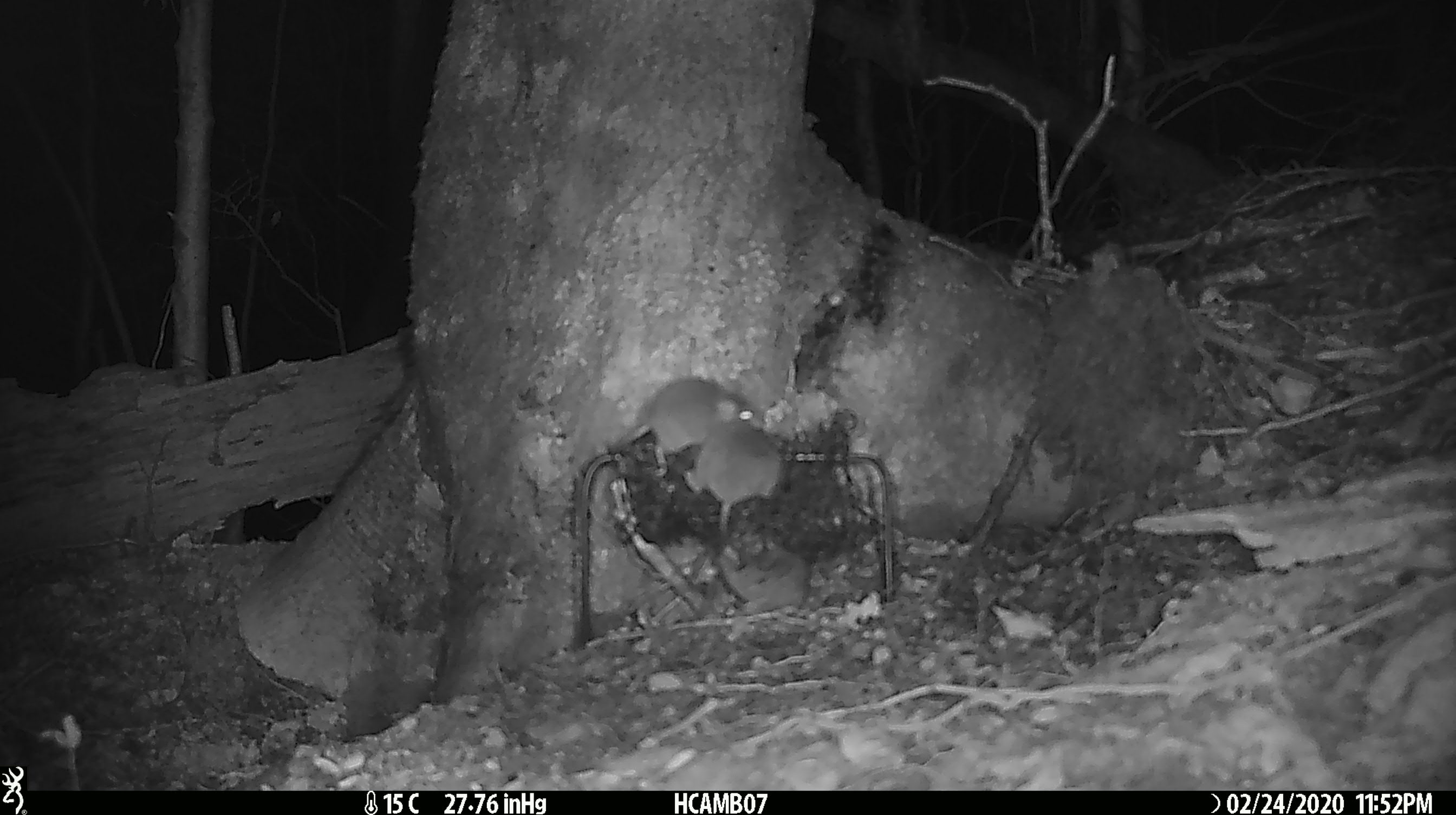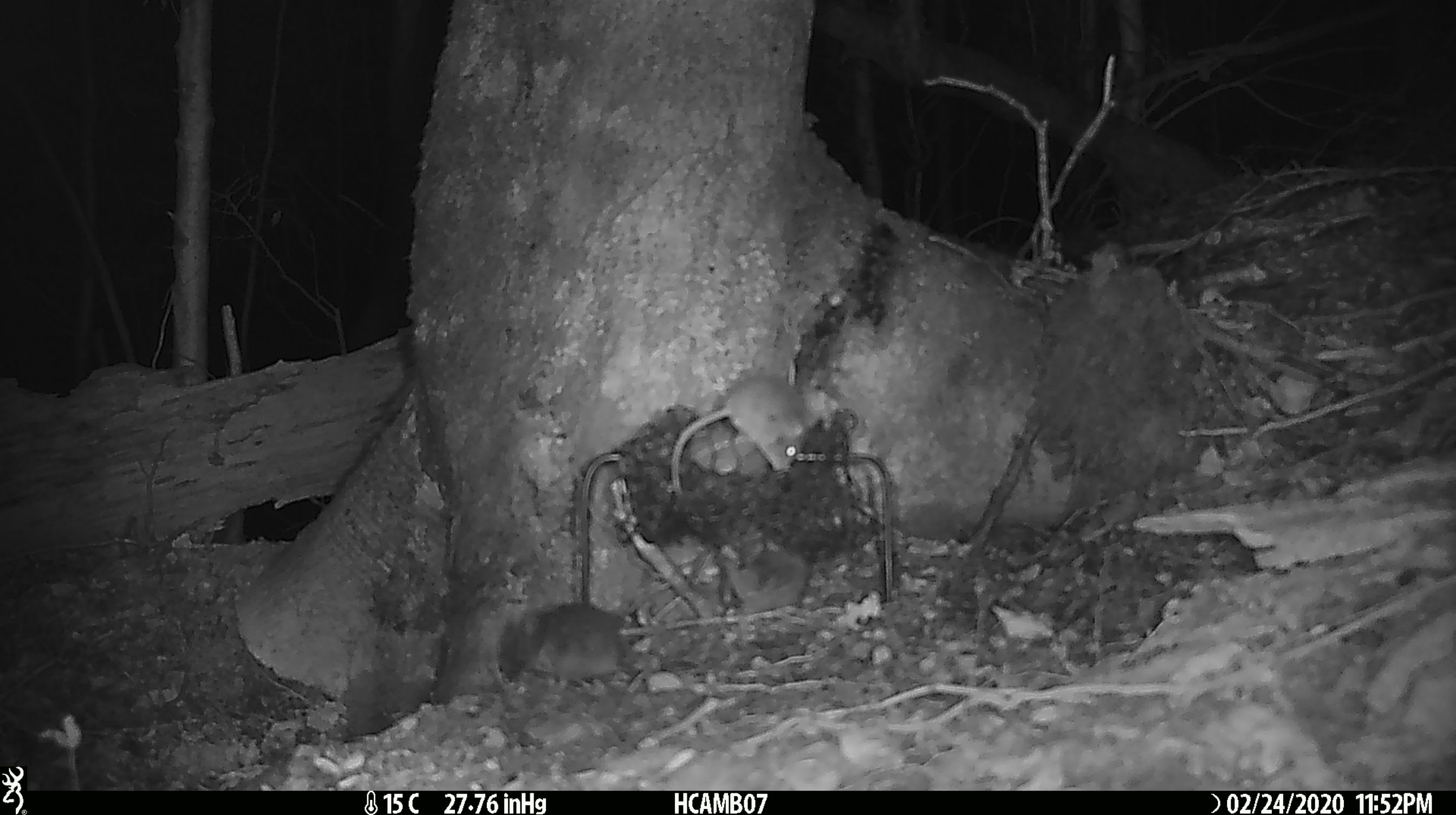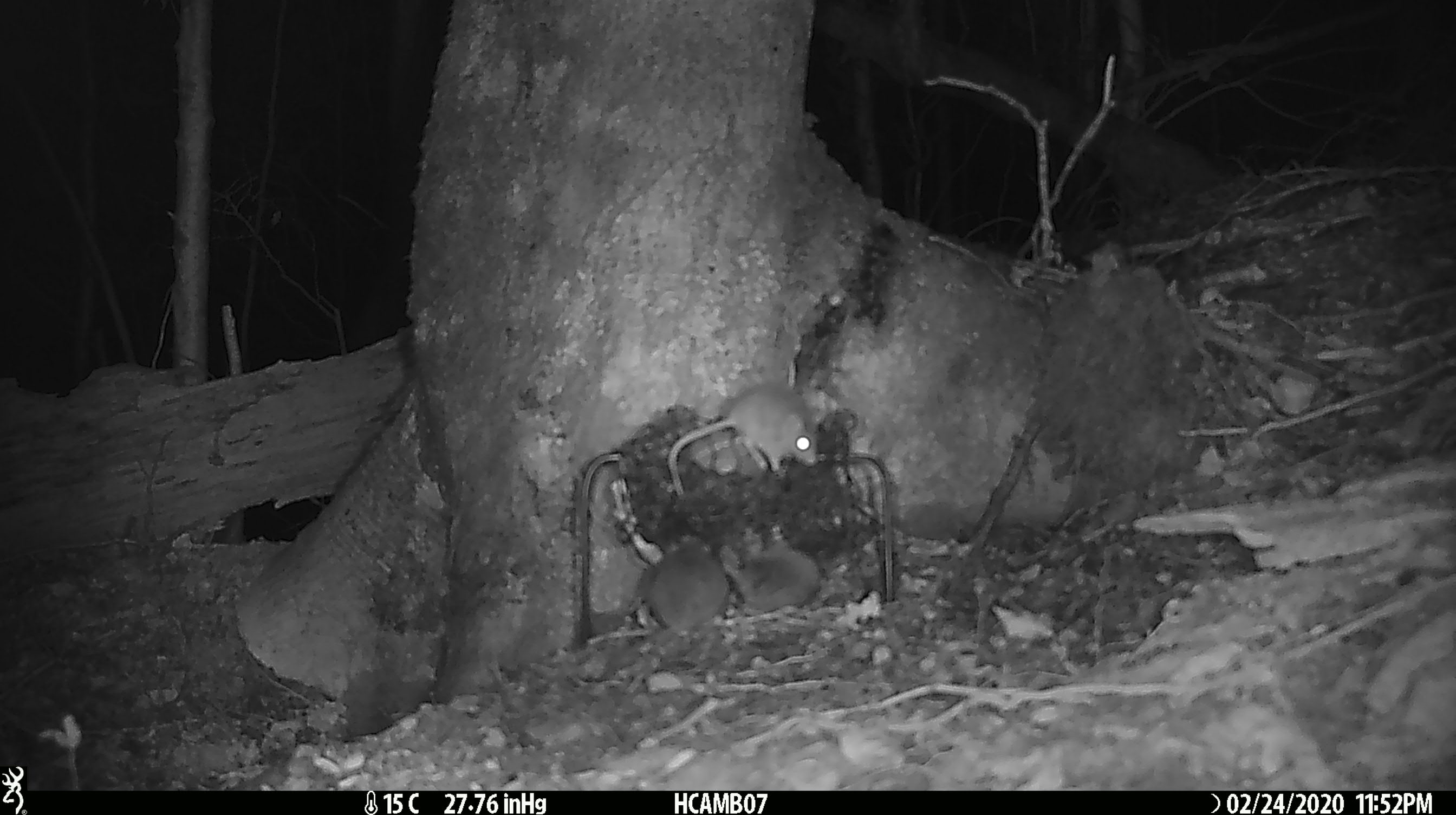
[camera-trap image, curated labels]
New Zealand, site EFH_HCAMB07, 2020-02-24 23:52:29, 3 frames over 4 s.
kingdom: Animalia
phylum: Chordata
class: Mammalia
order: Rodentia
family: Muridae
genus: Mus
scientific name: Mus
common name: mouse